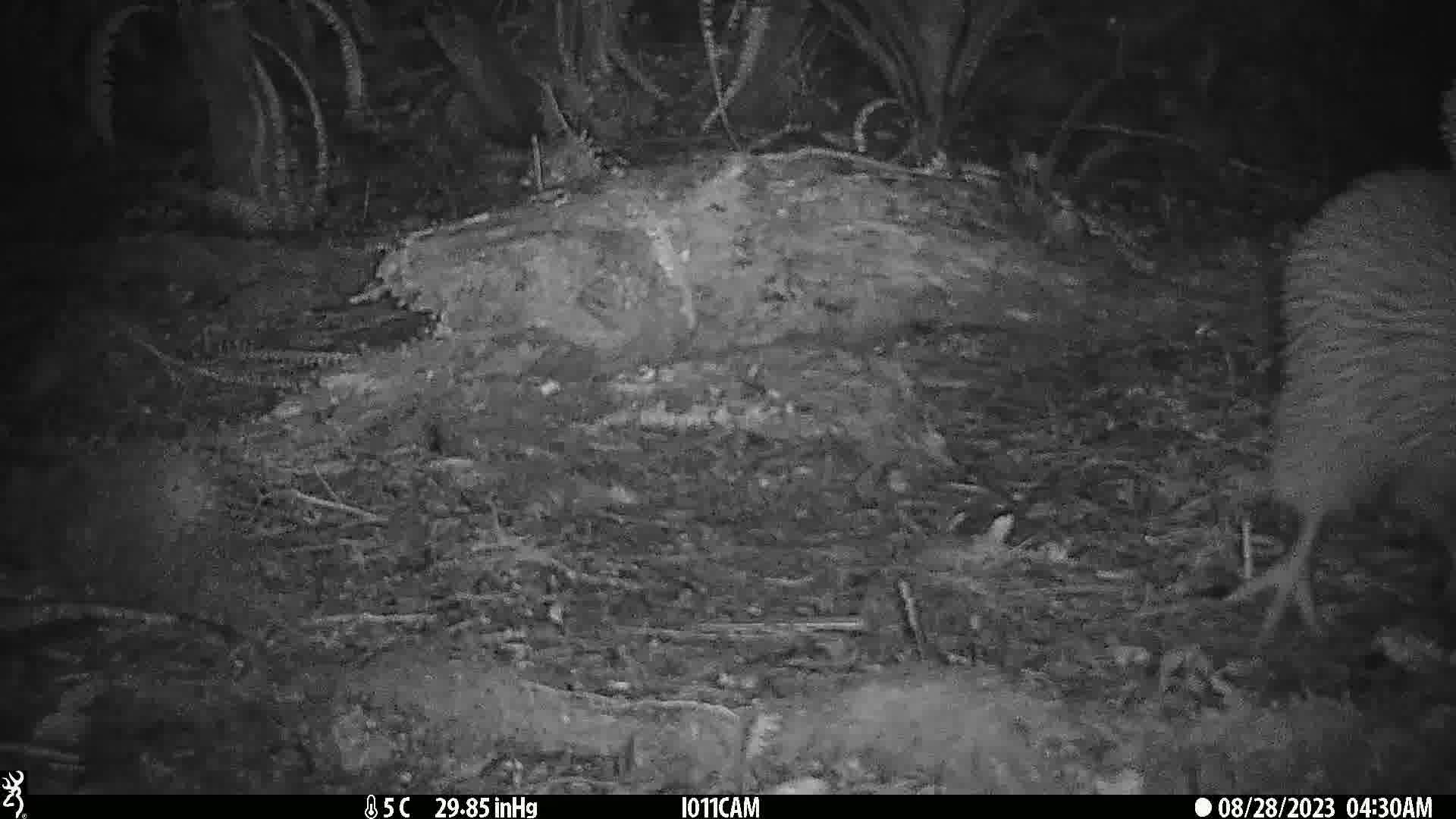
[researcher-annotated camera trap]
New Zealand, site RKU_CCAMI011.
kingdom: Animalia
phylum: Chordata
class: Aves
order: Apterygiformes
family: Apterygidae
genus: Apteryx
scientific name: Apteryx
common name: kiwi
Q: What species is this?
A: Kiwi (Apteryx).